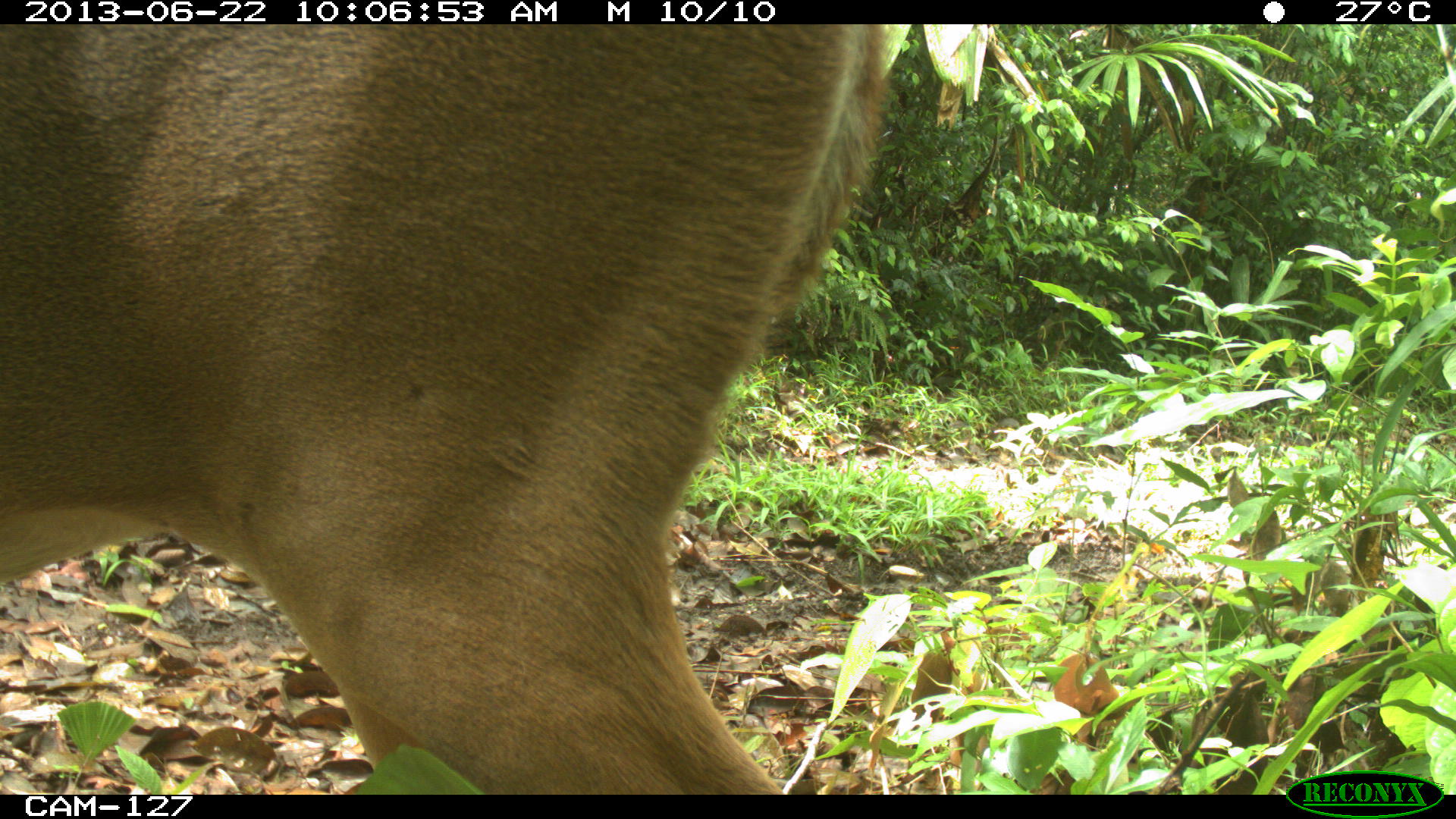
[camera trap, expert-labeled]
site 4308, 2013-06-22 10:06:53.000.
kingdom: Animalia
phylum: Chordata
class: Mammalia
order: Artiodactyla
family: Cervidae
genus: Odocoileus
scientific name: Odocoileus virginianus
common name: white-tailed deer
Odocoileus virginianus (white-tailed deer), count 1.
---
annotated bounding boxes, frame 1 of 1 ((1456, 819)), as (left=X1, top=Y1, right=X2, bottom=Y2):
odocoileus virginianus: (left=0, top=24, right=891, bottom=794)